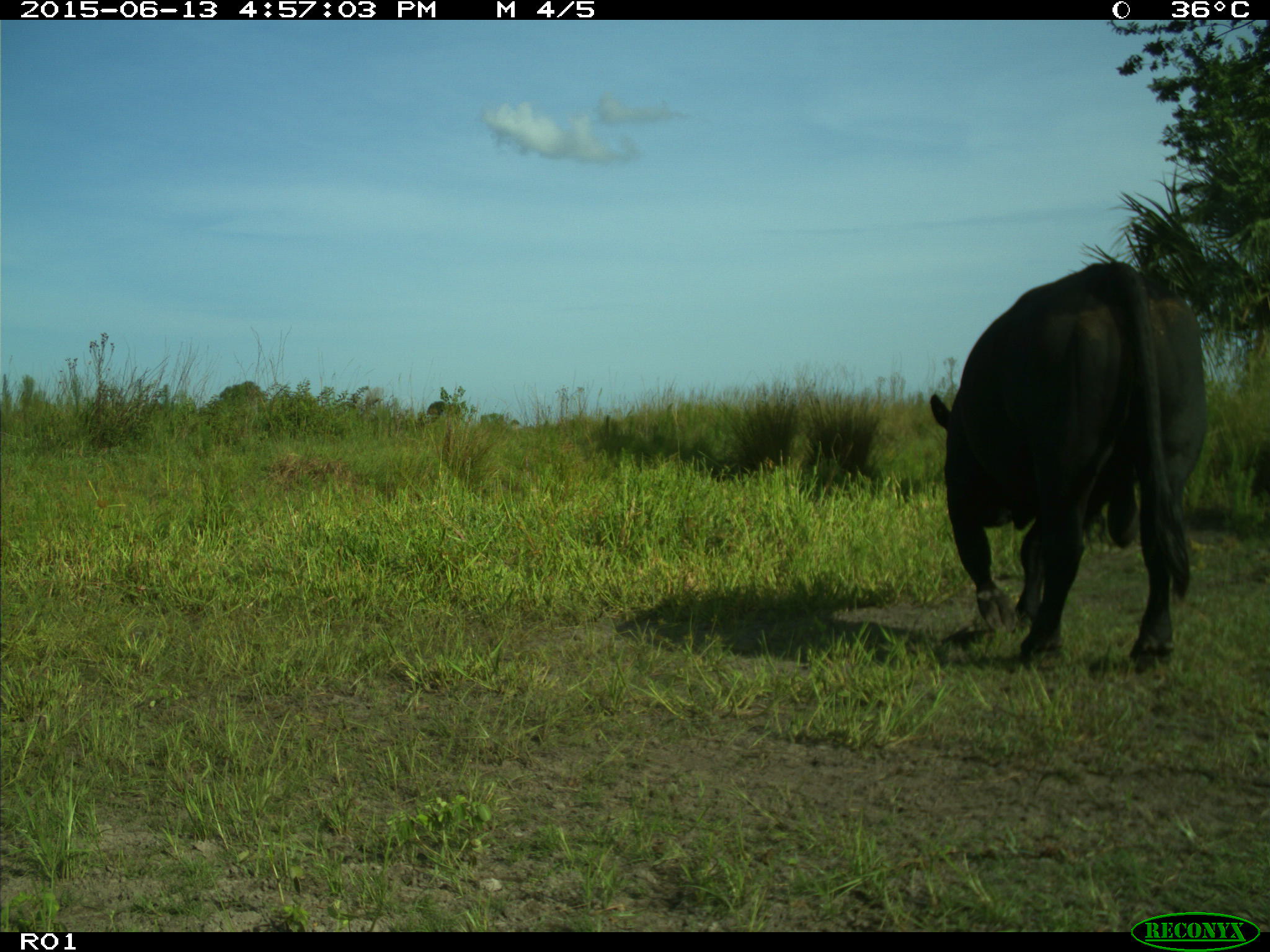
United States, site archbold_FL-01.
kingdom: Animalia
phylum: Chordata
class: Mammalia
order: Artiodactyla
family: Bovidae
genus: Bos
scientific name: Bos taurus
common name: domestic cow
Bos taurus (domestic cow).